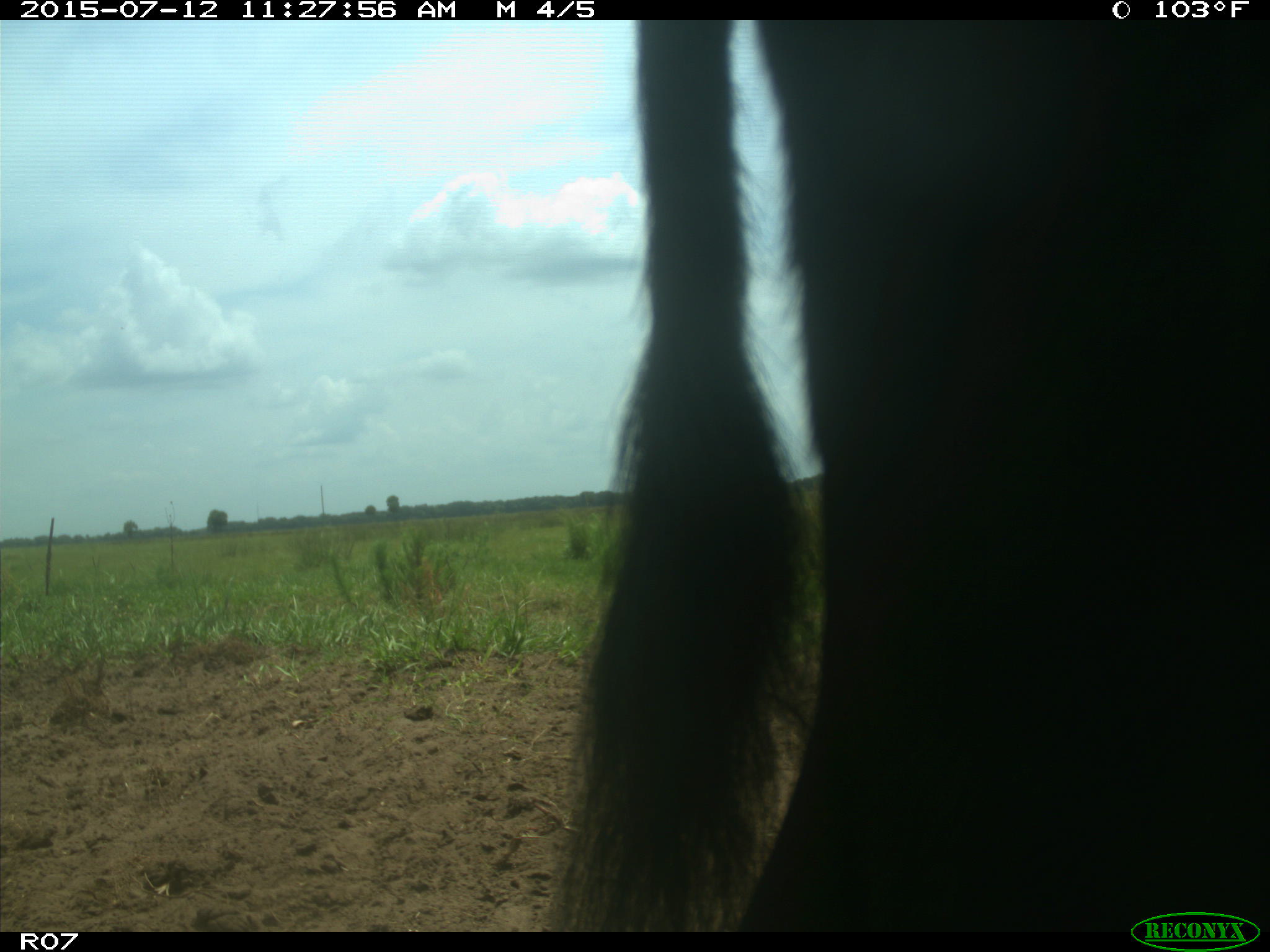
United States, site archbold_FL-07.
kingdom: Animalia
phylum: Chordata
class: Mammalia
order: Artiodactyla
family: Bovidae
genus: Bos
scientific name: Bos taurus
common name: domestic cow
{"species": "Bos taurus (domestic cow)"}